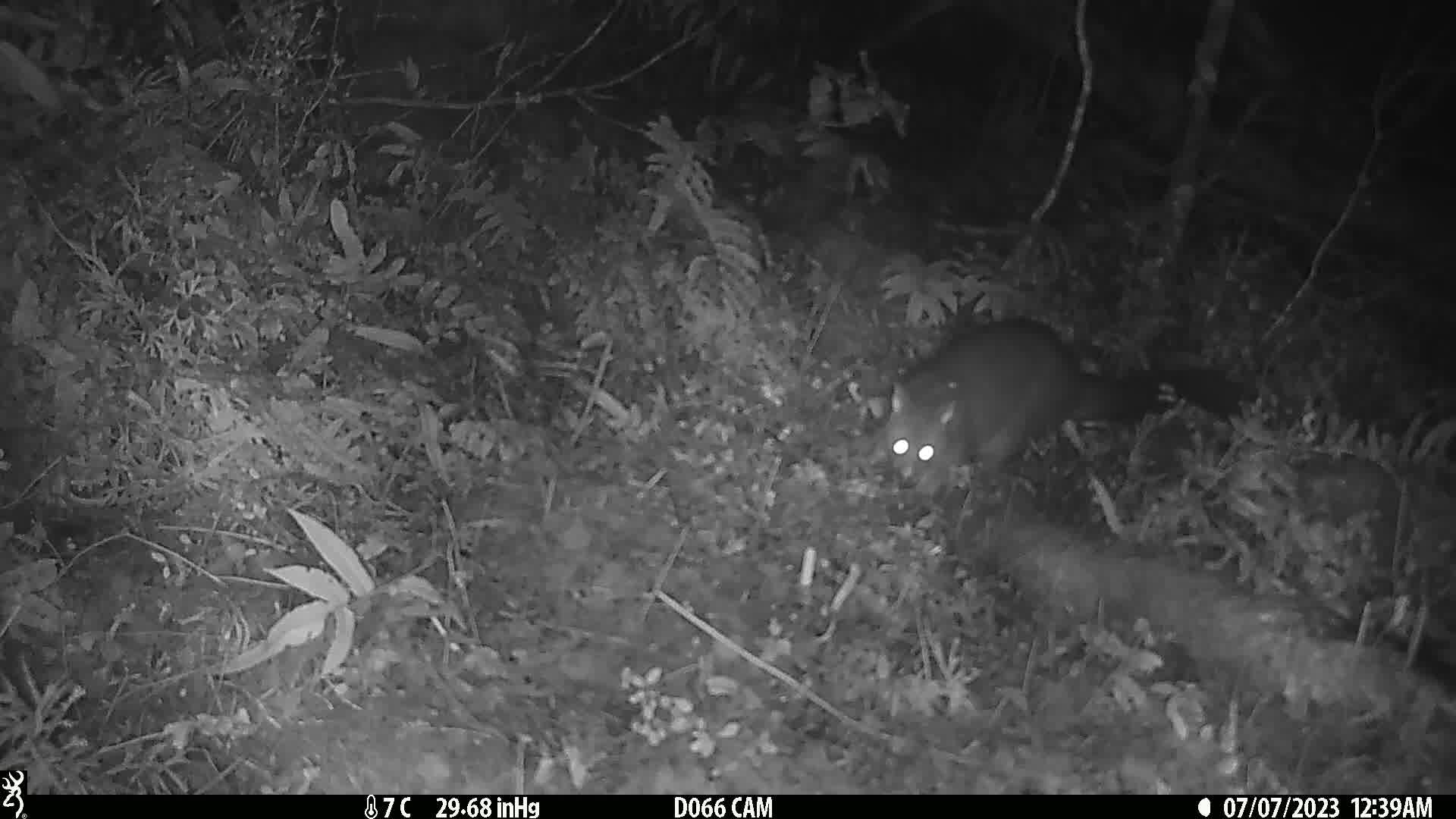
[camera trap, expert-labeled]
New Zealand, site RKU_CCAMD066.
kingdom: Animalia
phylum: Chordata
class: Mammalia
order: Diprotodontia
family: Phalangeridae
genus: Trichosurus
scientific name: Trichosurus vulpecula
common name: common brushtail possum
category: possum